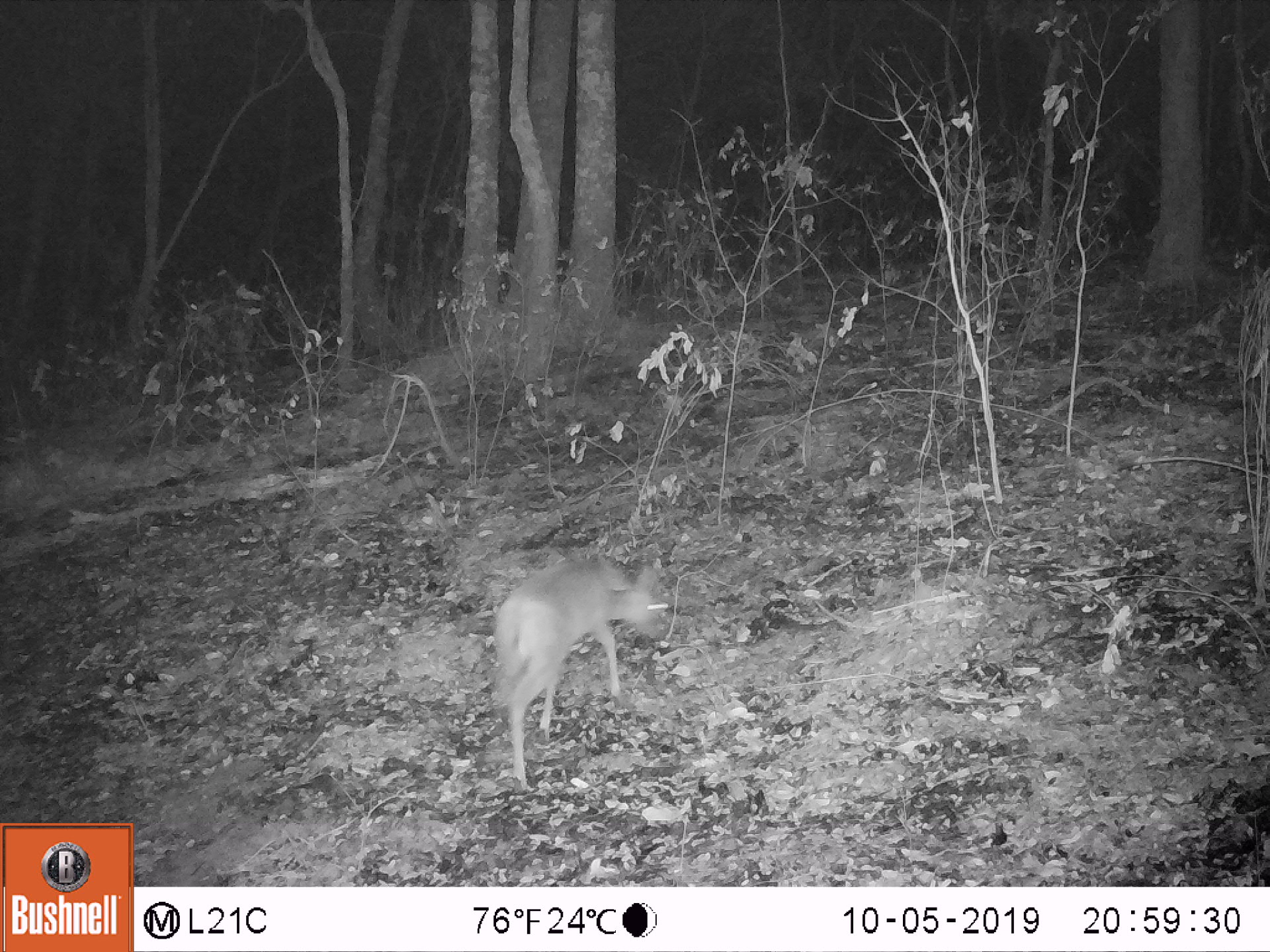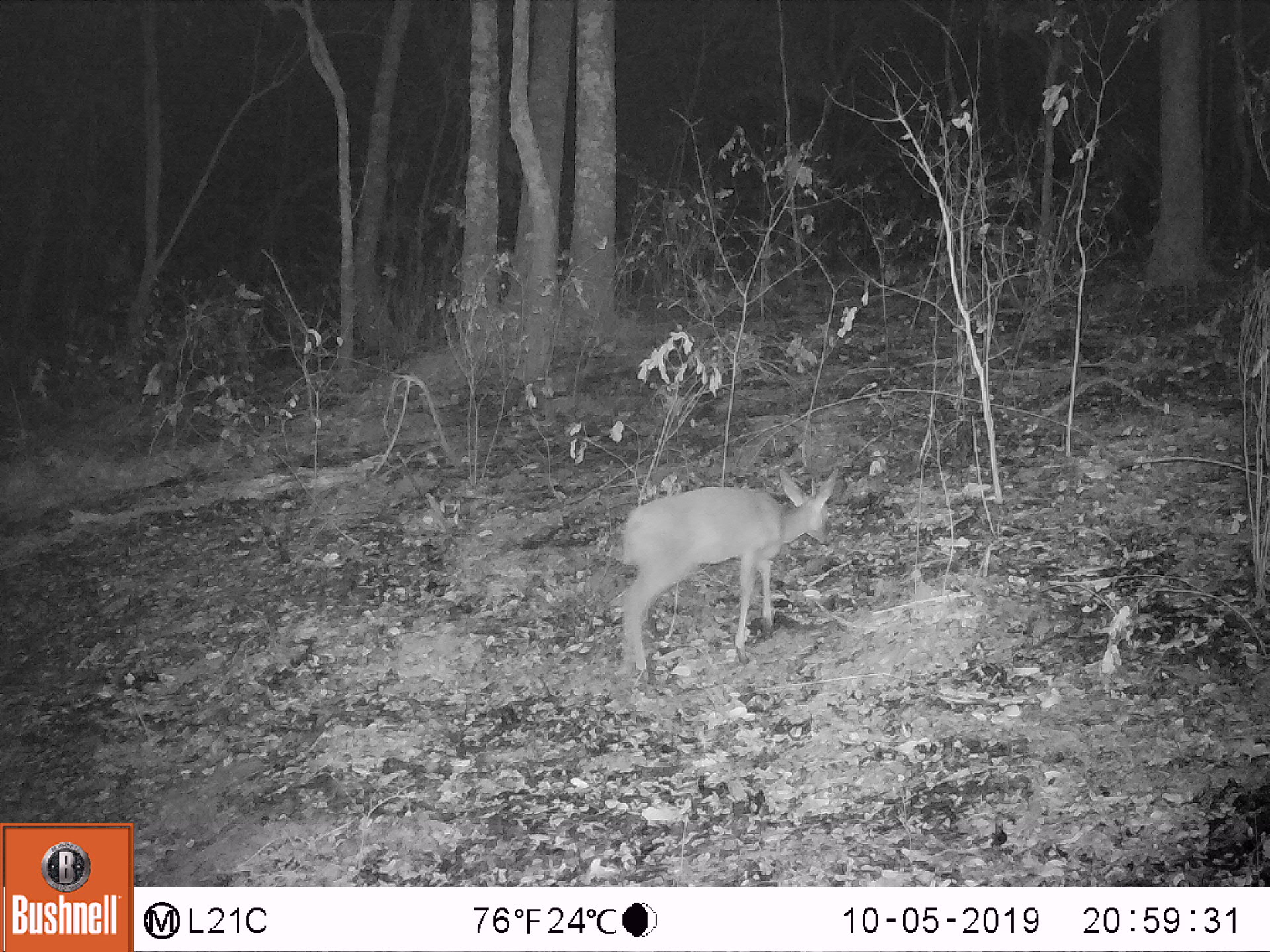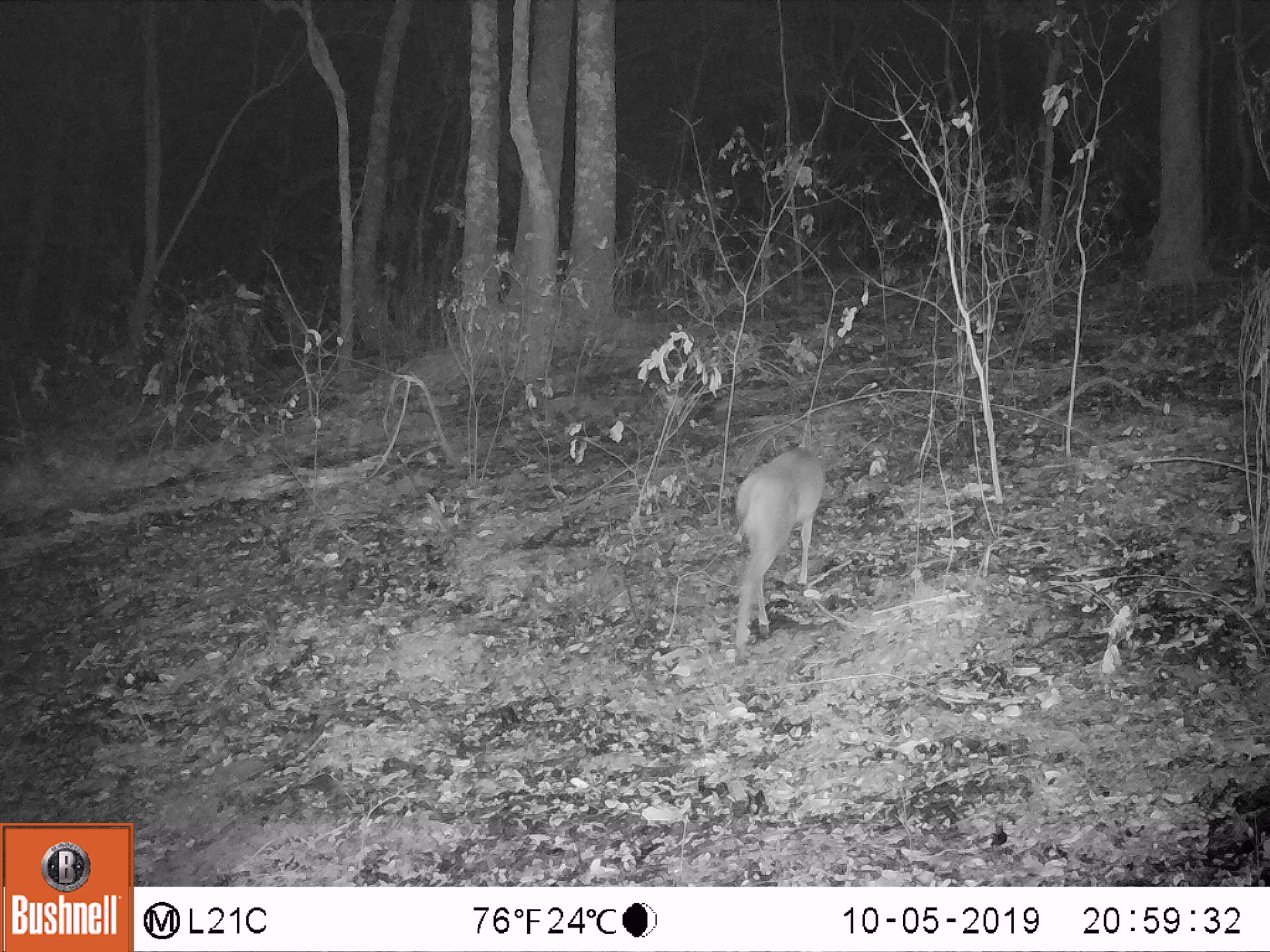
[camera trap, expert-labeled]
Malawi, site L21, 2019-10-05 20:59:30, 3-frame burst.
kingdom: Animalia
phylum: Chordata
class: Mammalia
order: Artiodactyla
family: Bovidae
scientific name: Antilopinae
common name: small antelope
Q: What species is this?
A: Small antelope (Antilopinae).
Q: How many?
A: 1.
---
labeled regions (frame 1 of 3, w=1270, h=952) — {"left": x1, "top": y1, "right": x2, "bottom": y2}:
small antelope: {"left": 489, "top": 548, "right": 668, "bottom": 787}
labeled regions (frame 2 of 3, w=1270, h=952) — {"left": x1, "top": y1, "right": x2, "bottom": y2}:
small antelope: {"left": 614, "top": 468, "right": 836, "bottom": 673}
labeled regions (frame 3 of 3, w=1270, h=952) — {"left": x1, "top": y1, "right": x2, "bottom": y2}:
small antelope: {"left": 725, "top": 436, "right": 831, "bottom": 648}